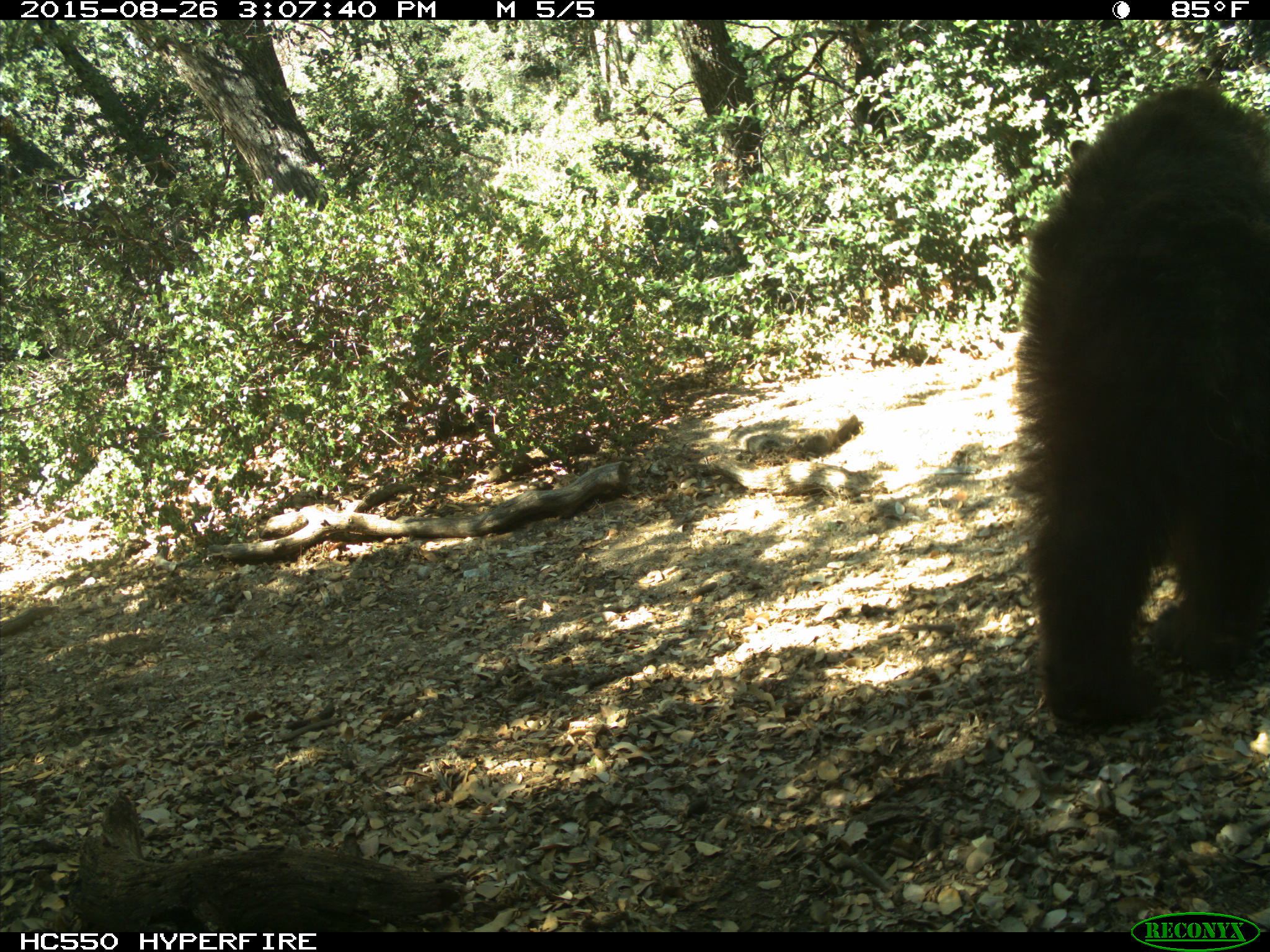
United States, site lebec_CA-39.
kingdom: Animalia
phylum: Chordata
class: Mammalia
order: Carnivora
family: Ursidae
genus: Ursus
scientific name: Ursus americanus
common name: american black bear